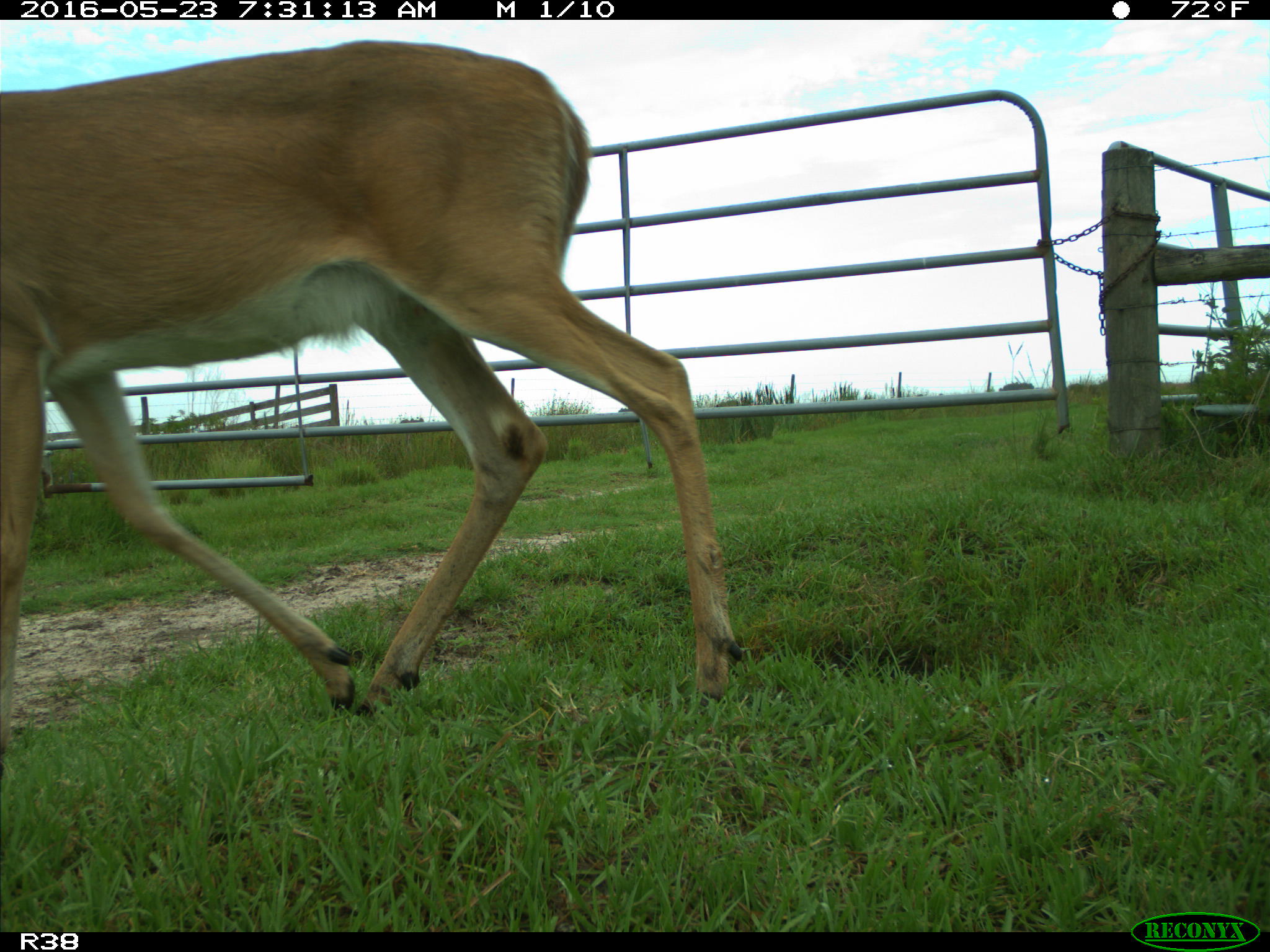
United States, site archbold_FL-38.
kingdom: Animalia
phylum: Chordata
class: Mammalia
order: Artiodactyla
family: Cervidae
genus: Odocoileus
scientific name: Odocoileus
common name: deer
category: unidentified deer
Unidentified deer (deer) (Odocoileus).